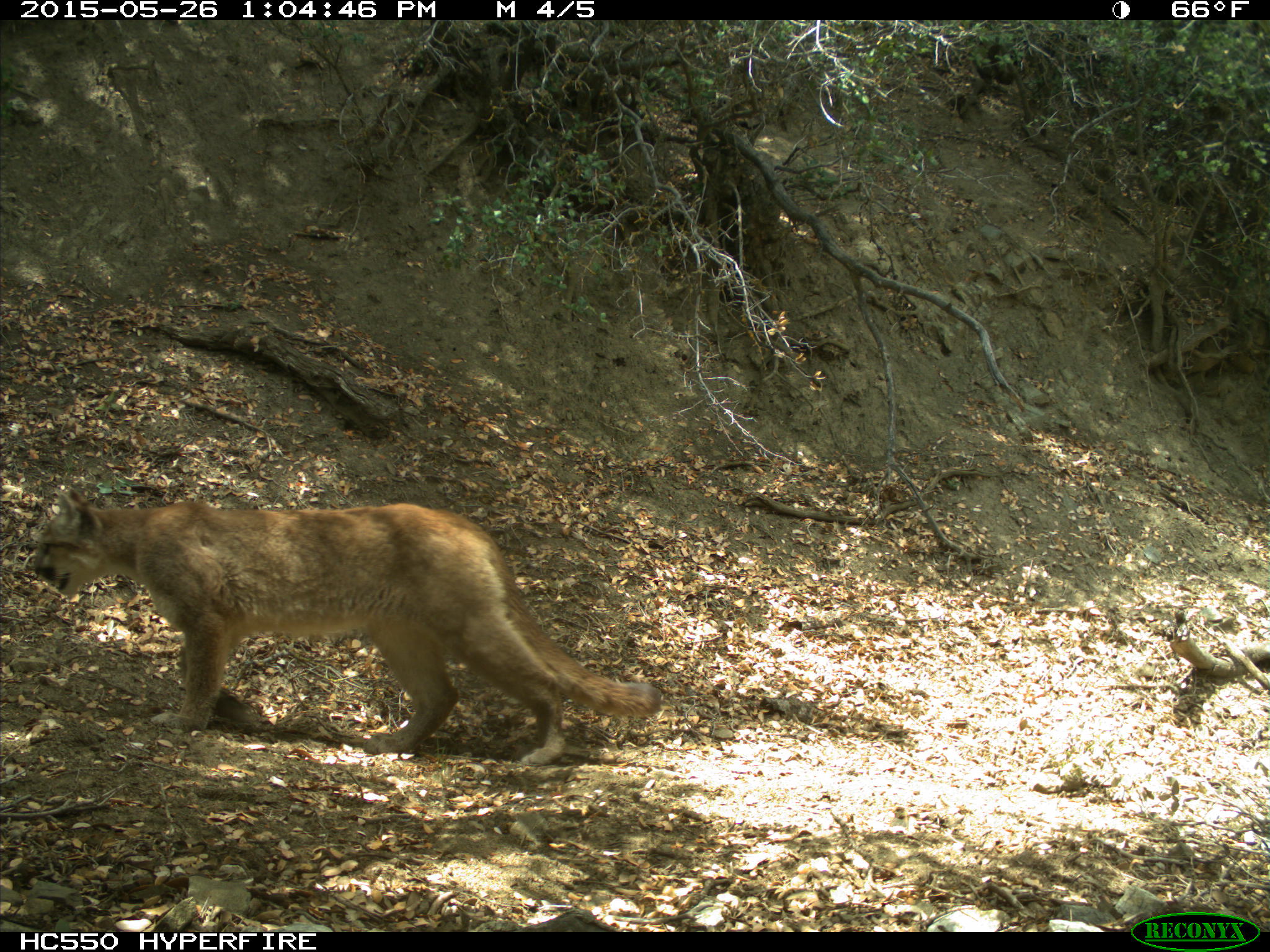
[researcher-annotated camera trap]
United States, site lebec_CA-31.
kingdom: Animalia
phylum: Chordata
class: Mammalia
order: Carnivora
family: Felidae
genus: Puma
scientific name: Puma concolor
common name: mountain lion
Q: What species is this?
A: Puma concolor (mountain lion).